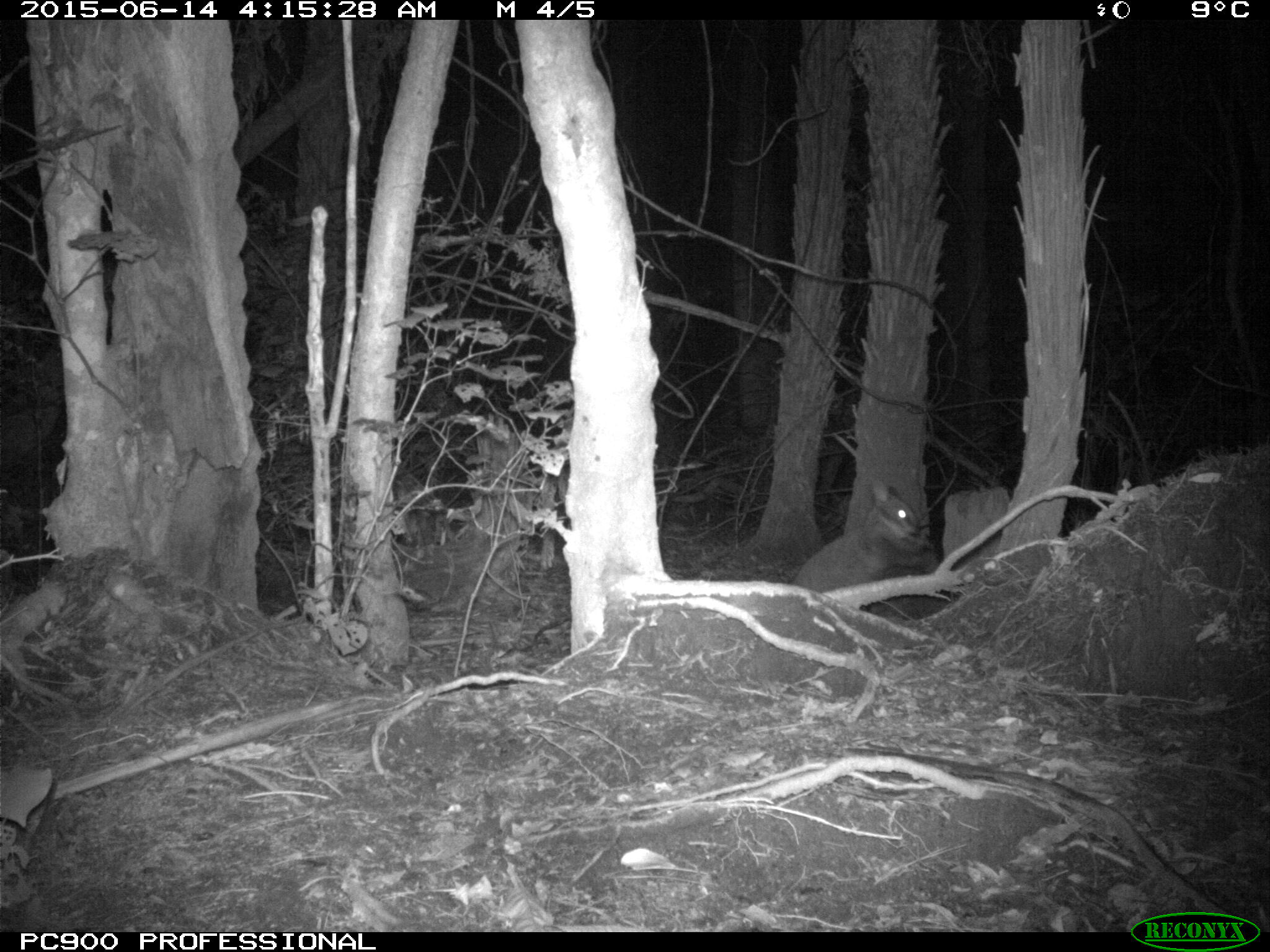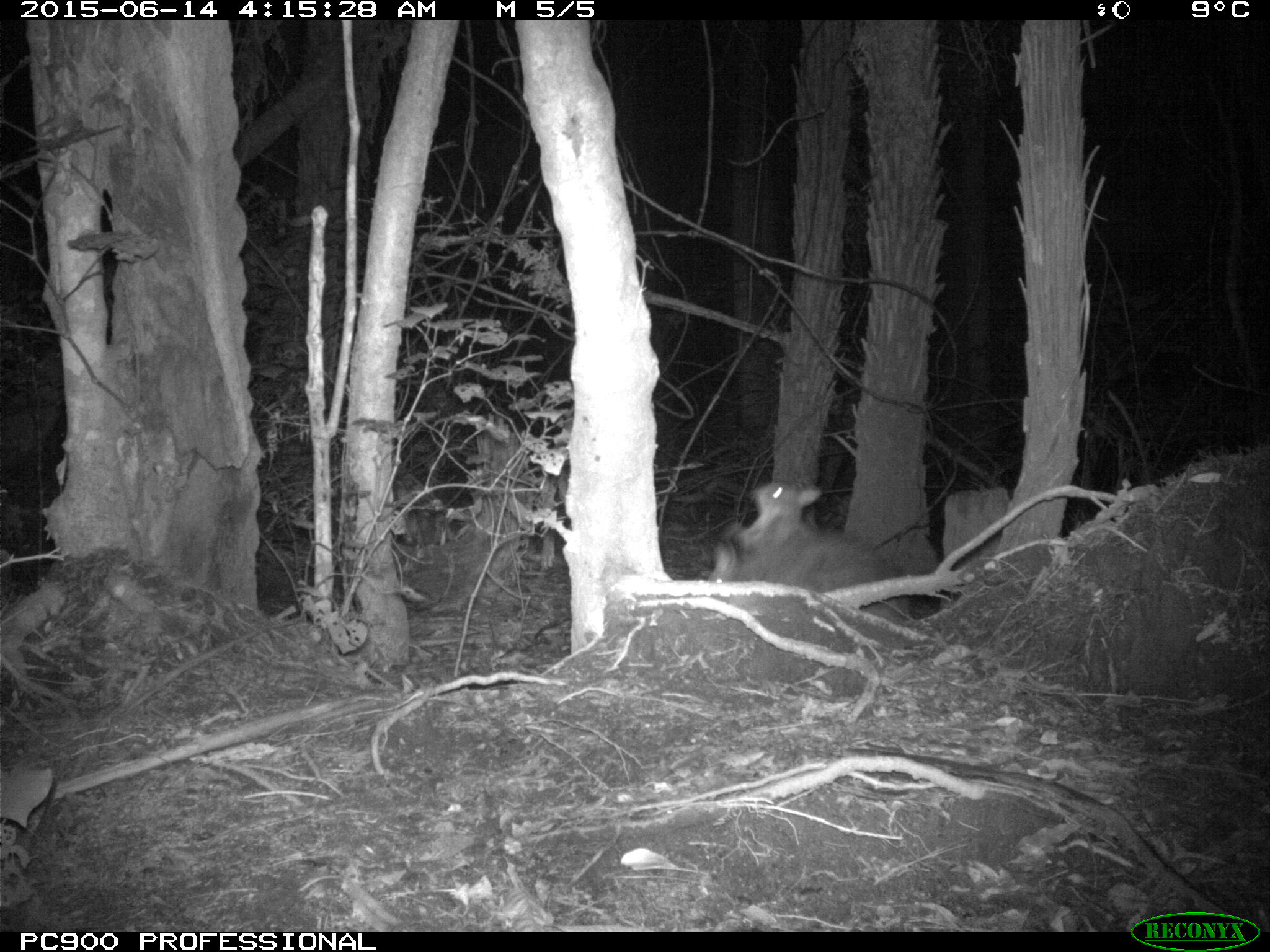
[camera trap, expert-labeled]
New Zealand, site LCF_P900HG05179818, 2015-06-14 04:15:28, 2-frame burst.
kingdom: Animalia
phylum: Chordata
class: Mammalia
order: Diprotodontia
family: Macropodidae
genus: Notamacropus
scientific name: Notamacropus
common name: wallaby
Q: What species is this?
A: Wallaby (Notamacropus).